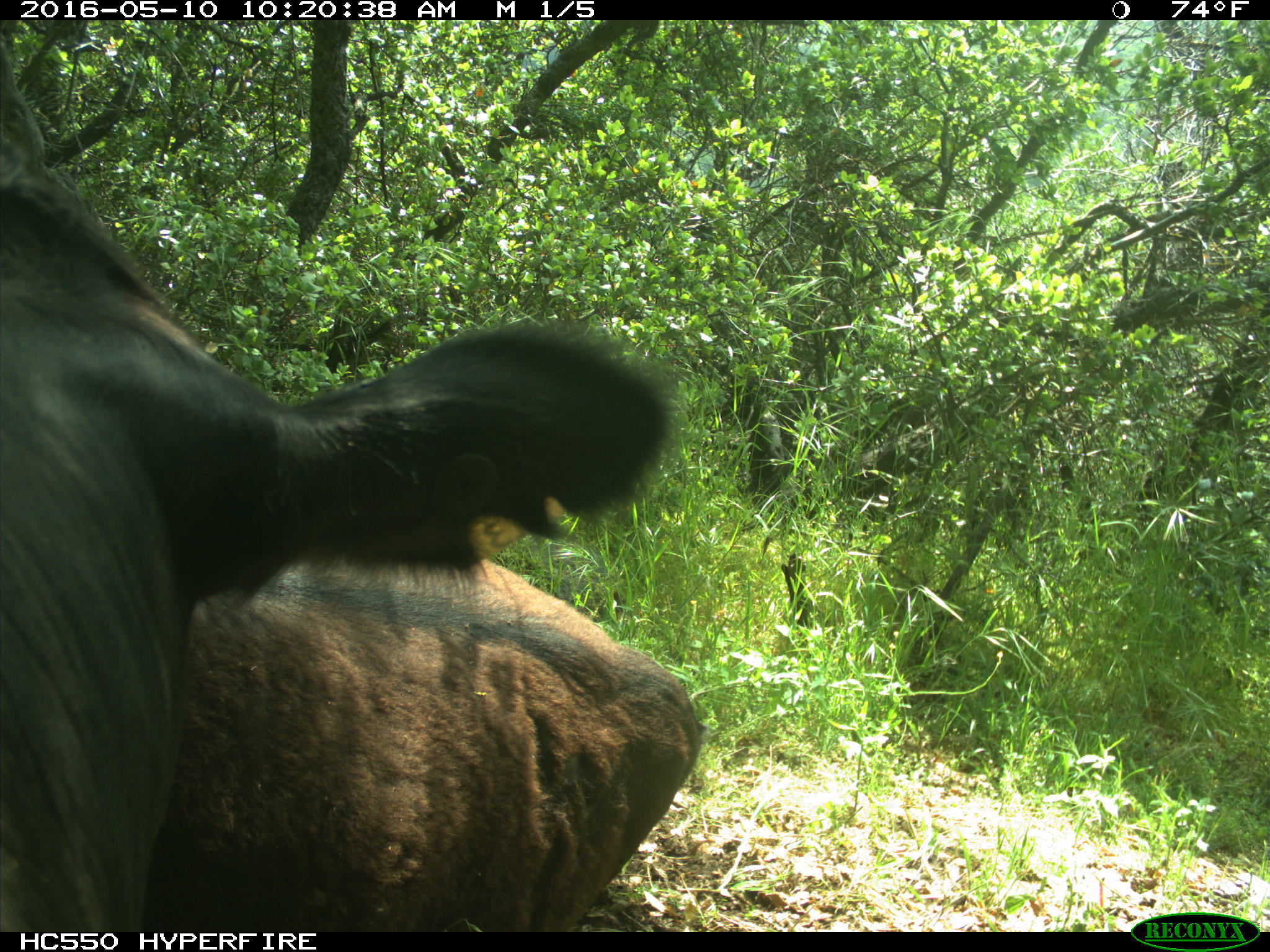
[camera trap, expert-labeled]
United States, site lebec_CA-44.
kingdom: Animalia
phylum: Chordata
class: Mammalia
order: Artiodactyla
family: Bovidae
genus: Bos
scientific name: Bos taurus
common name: domestic cow